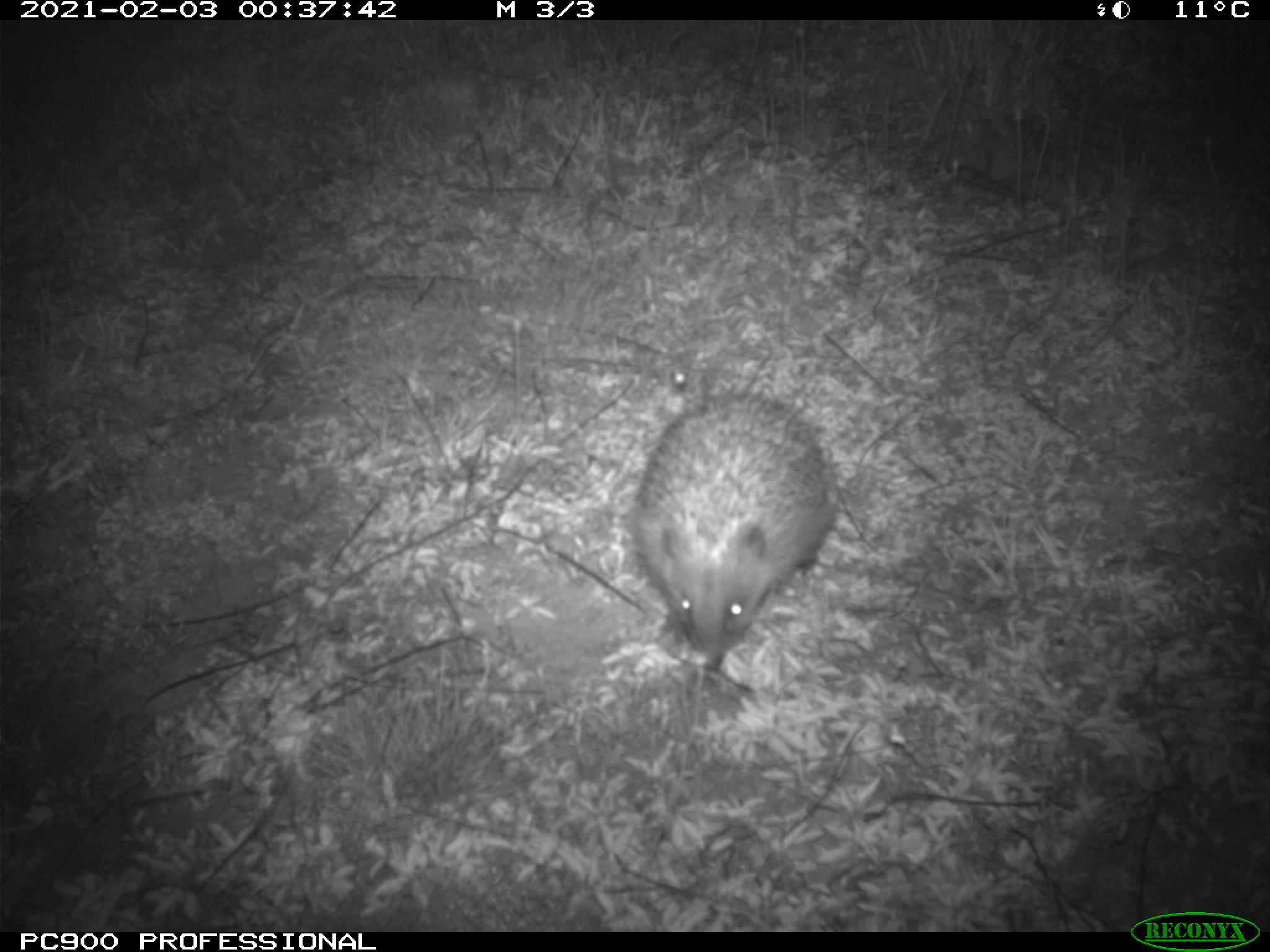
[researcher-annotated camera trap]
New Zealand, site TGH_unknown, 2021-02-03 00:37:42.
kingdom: Animalia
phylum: Chordata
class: Mammalia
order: Eulipotyphla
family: Erinaceidae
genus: Erinaceus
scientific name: Erinaceus europaeus europaeus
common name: european hedgehog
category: hedgehog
Hedgehog (european hedgehog) (Erinaceus europaeus europaeus).